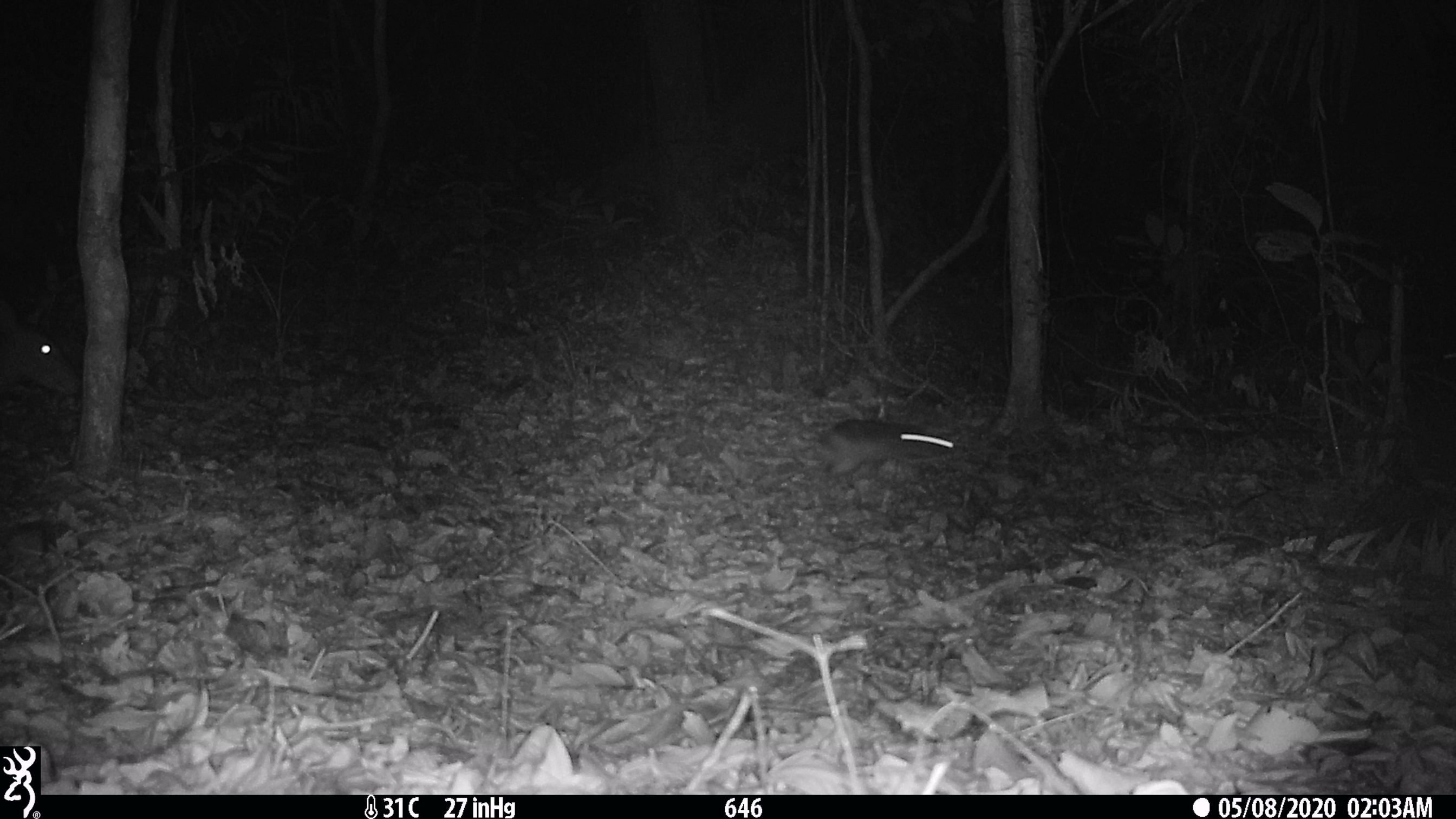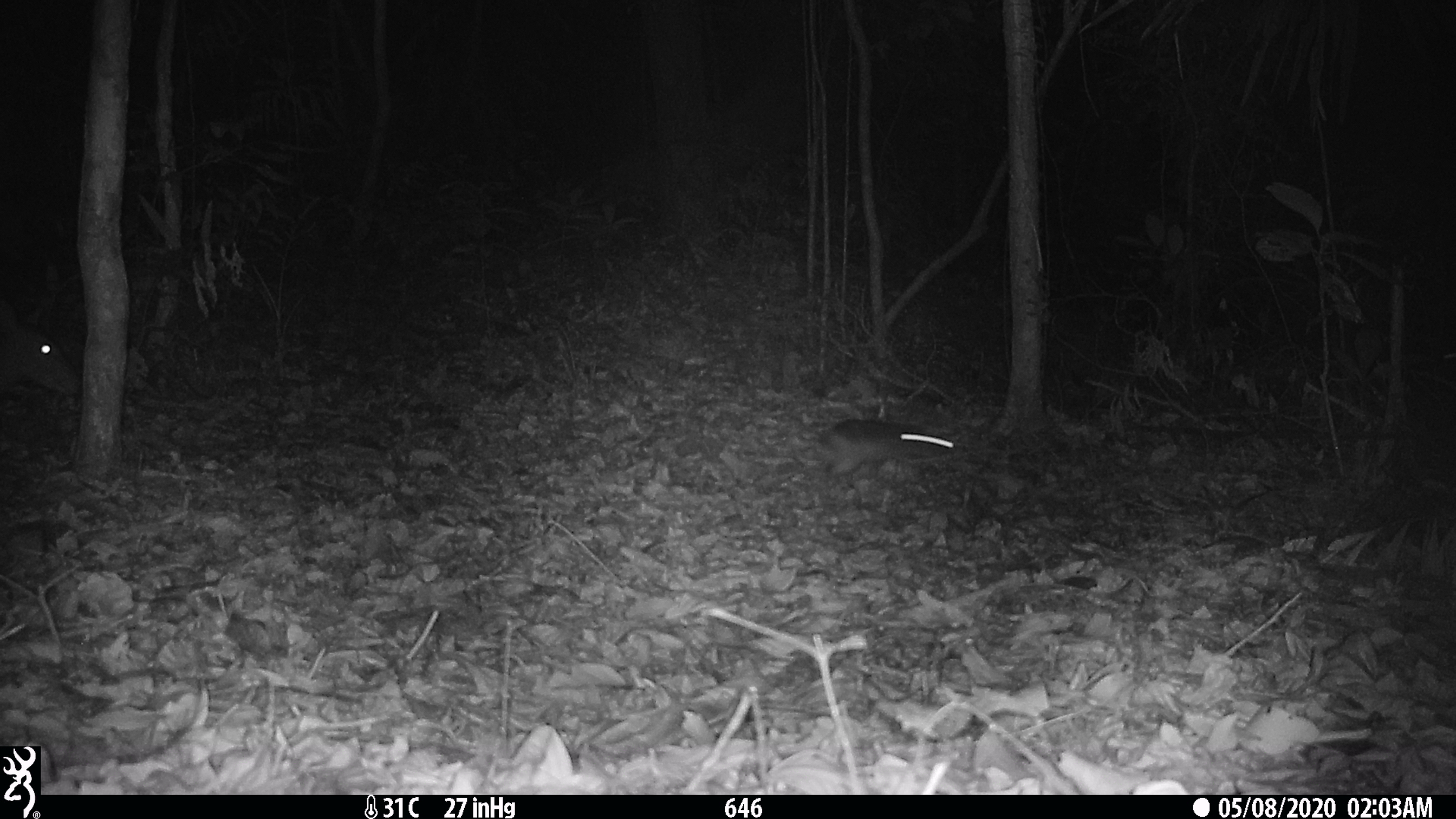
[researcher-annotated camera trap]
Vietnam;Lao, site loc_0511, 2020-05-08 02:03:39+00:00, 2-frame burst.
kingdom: Animalia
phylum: Chordata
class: Mammalia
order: Lagomorpha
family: Leporidae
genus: Nesolagus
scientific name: Nesolagus timminsi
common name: annamite striped rabbit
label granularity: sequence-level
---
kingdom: Animalia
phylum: Chordata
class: Mammalia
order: Artiodactyla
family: Cervidae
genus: Muntiacus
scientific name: Muntiacus vuquangensis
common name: large-antlered muntjac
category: large antlered muntjac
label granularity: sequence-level